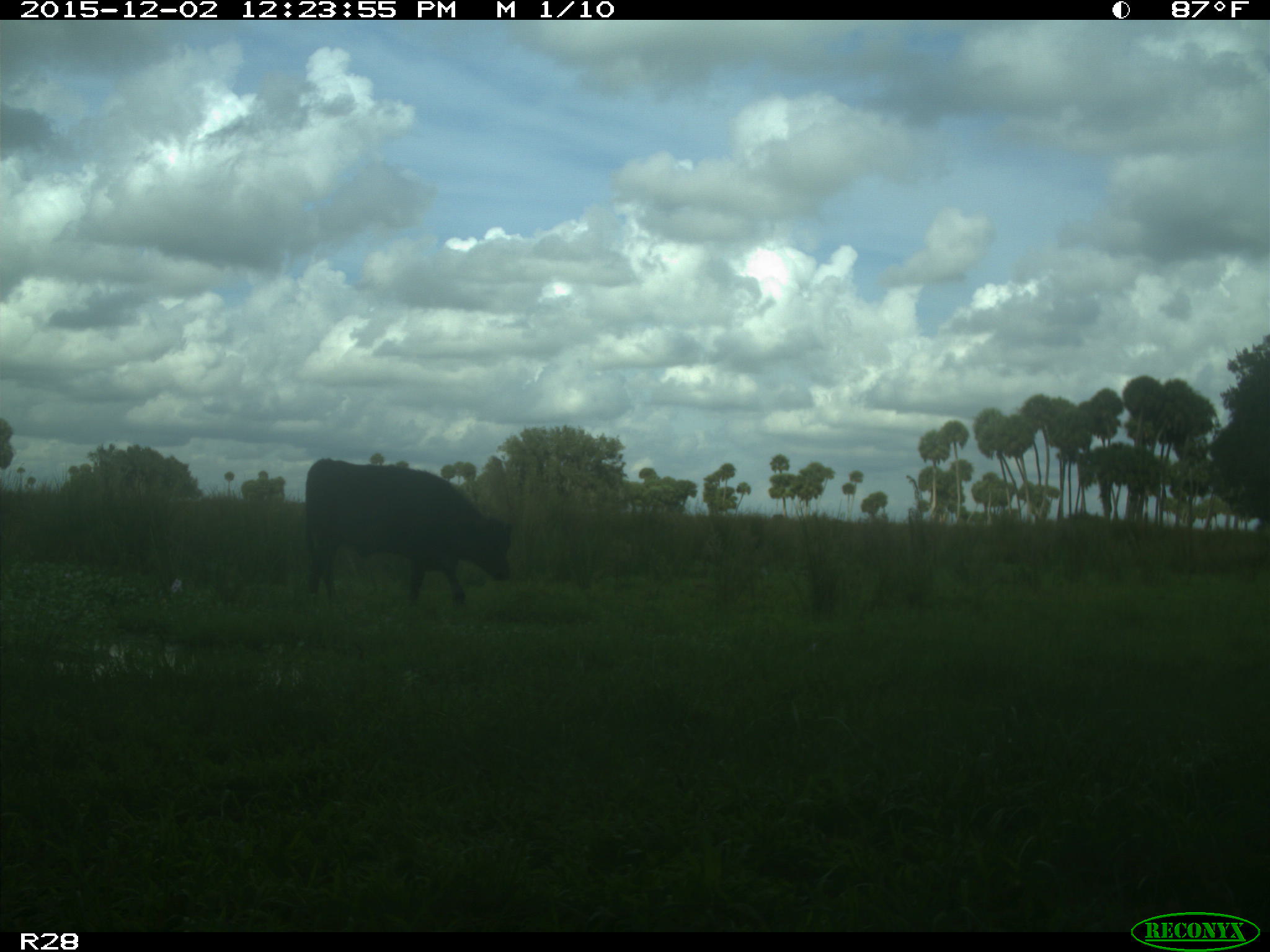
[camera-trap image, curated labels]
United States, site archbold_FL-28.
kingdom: Animalia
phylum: Chordata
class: Mammalia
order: Artiodactyla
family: Bovidae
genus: Bos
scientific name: Bos taurus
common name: domestic cow